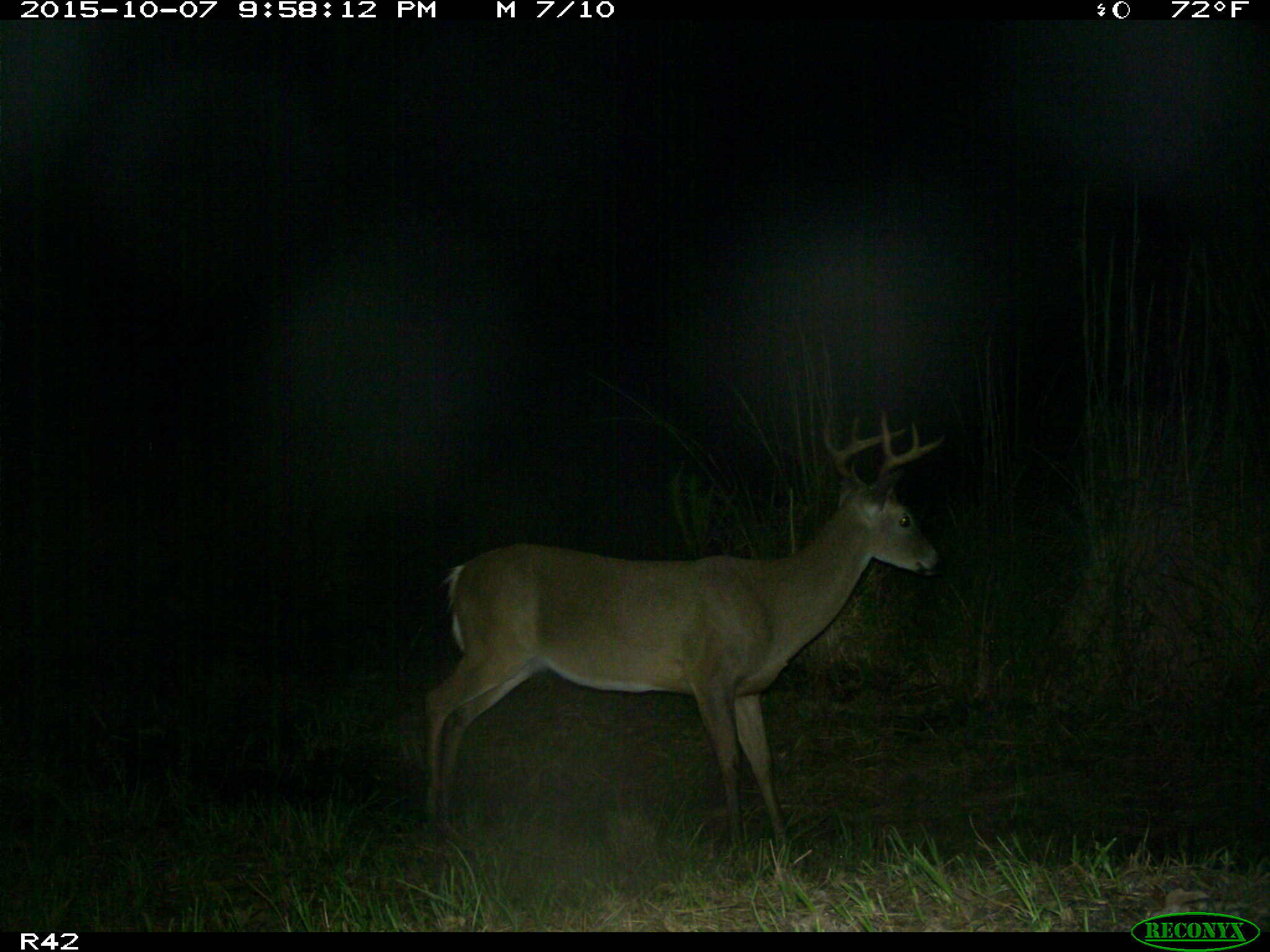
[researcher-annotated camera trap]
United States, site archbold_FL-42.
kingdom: Animalia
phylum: Chordata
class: Mammalia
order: Artiodactyla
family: Cervidae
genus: Odocoileus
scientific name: Odocoileus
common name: deer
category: unidentified deer